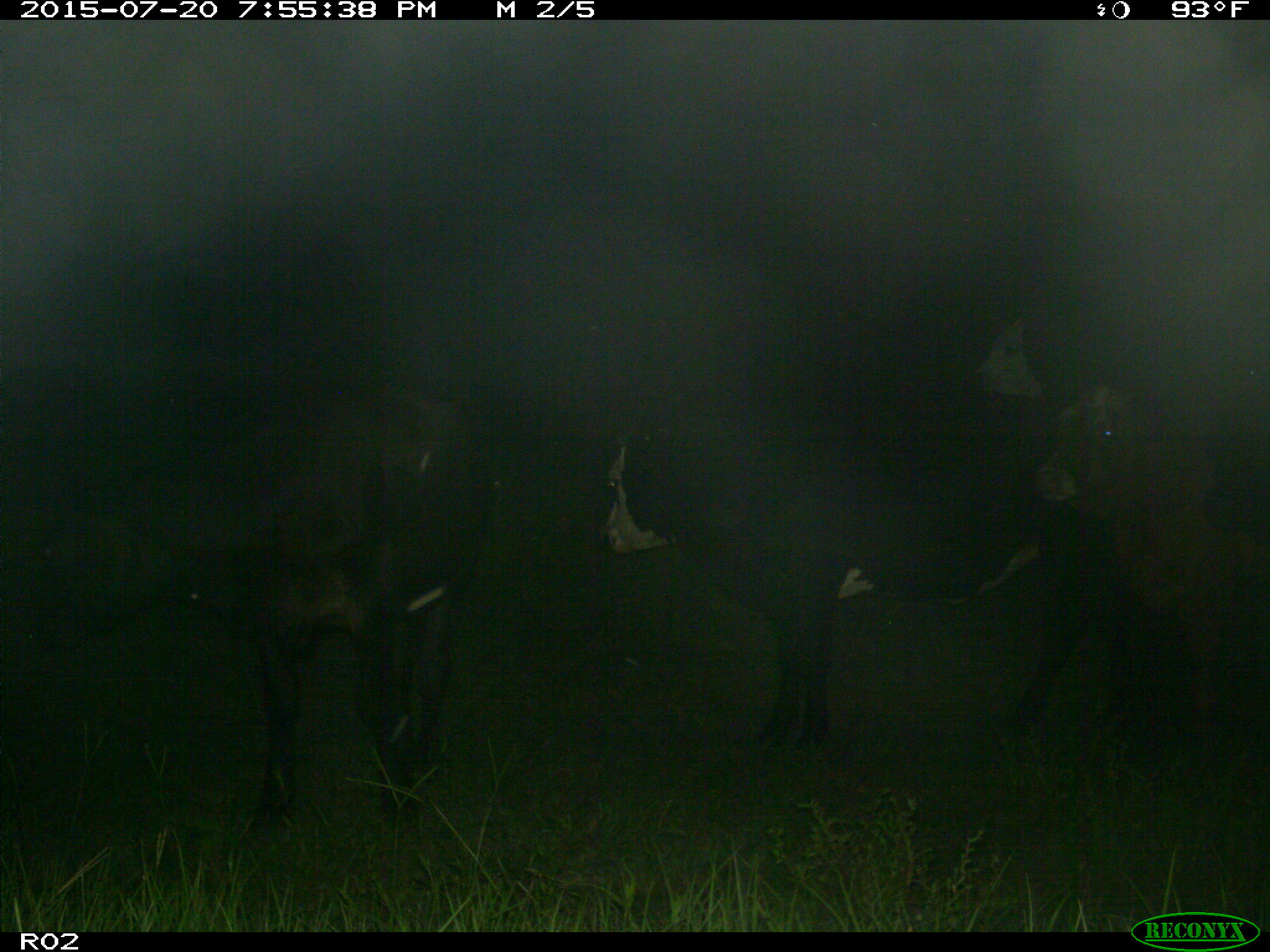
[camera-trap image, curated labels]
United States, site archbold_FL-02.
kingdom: Animalia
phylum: Chordata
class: Mammalia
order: Artiodactyla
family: Bovidae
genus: Bos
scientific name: Bos taurus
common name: domestic cow